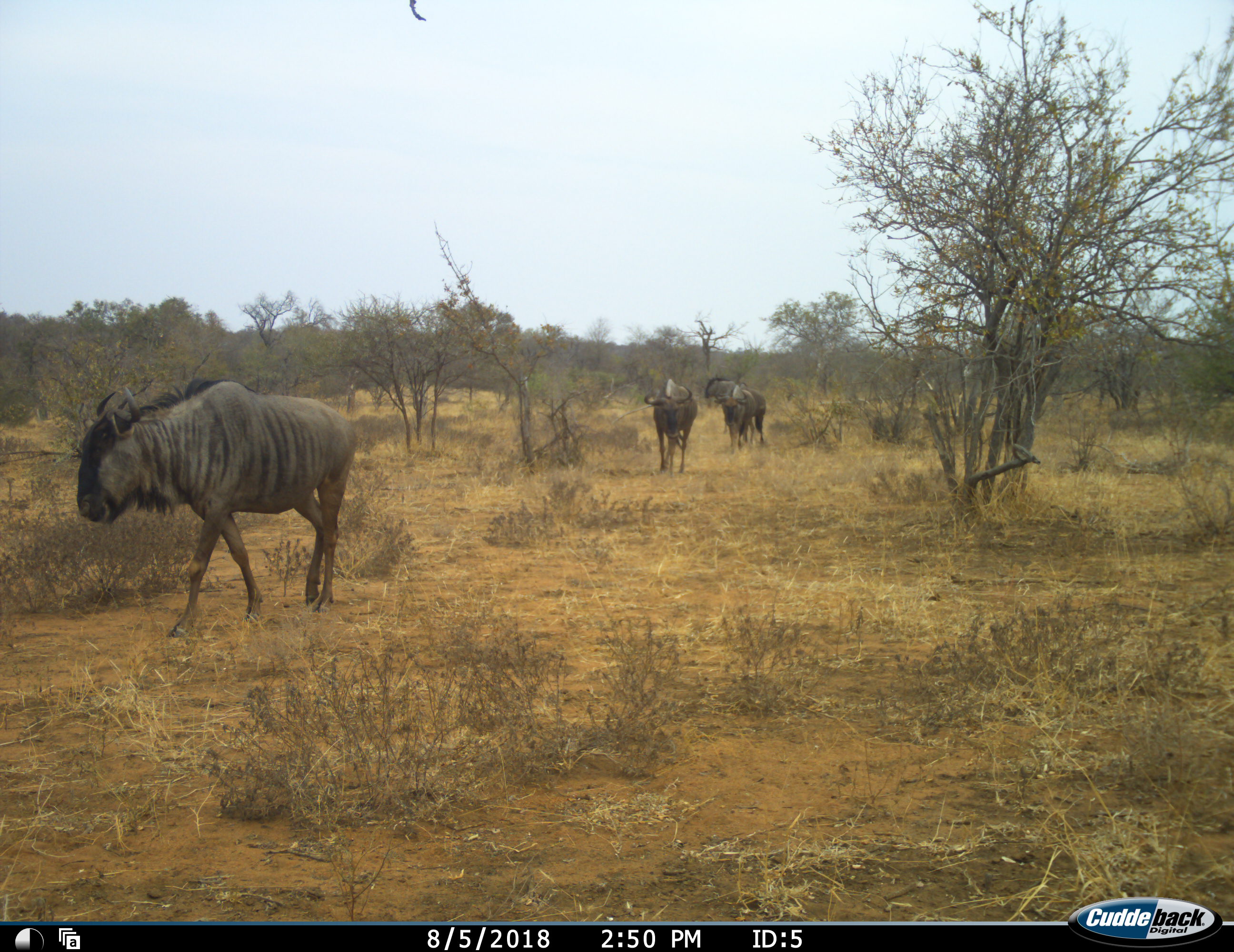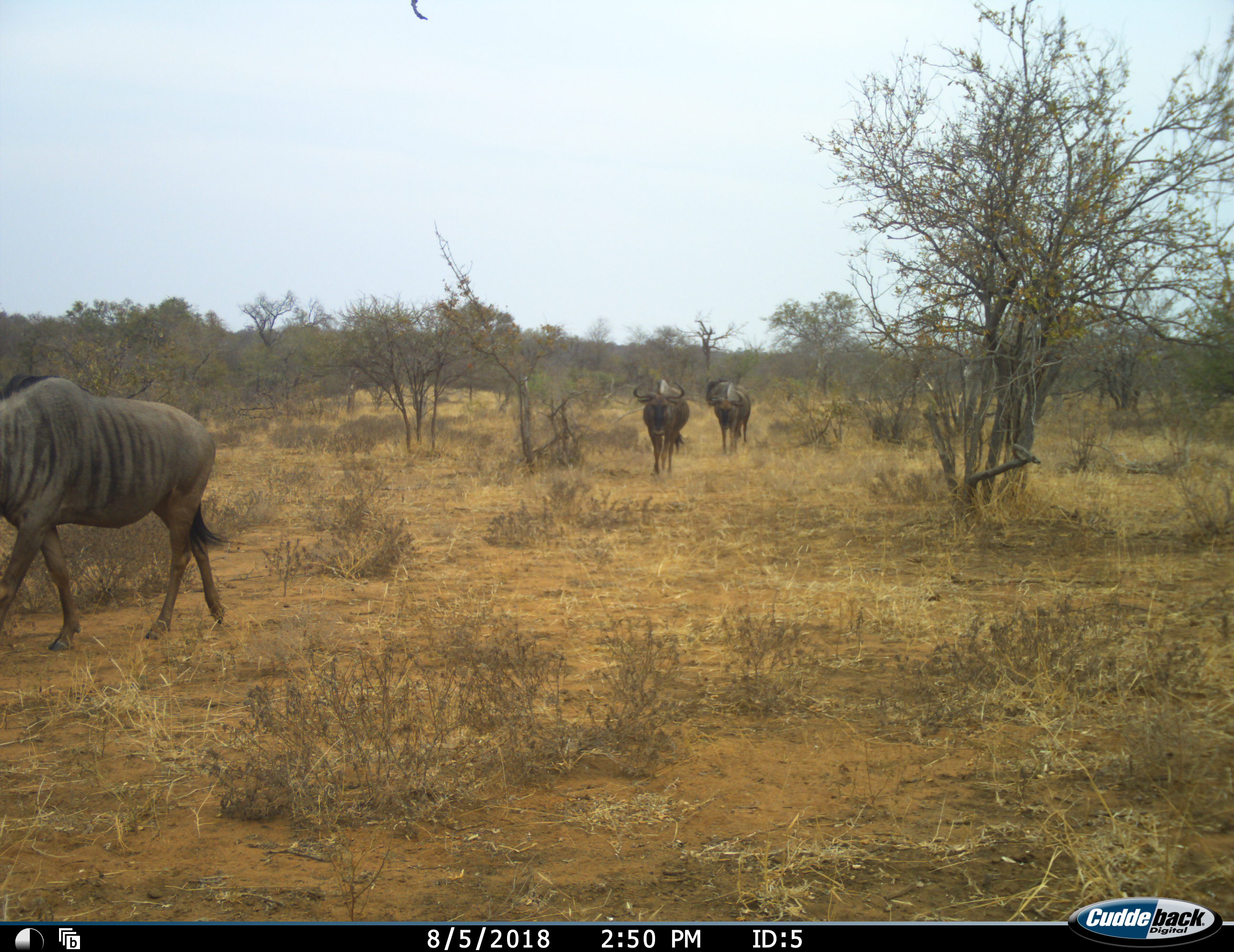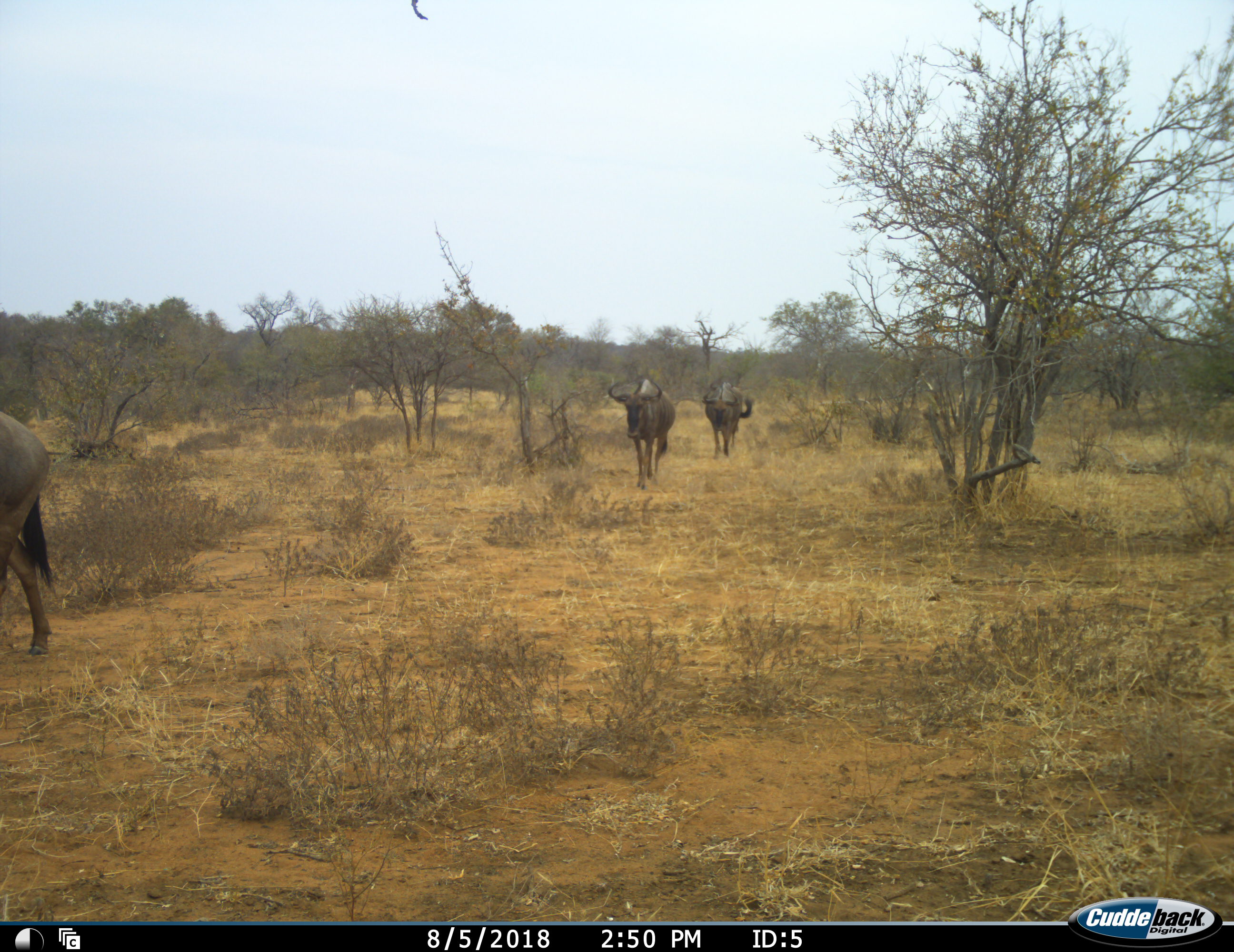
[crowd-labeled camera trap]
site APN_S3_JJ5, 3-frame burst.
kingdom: Animalia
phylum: Chordata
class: Mammalia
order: Artiodactyla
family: Bovidae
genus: Connochaetes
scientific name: Connochaetes taurinus taurinus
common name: blue wildebeest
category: wildebeestblue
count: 3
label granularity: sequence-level